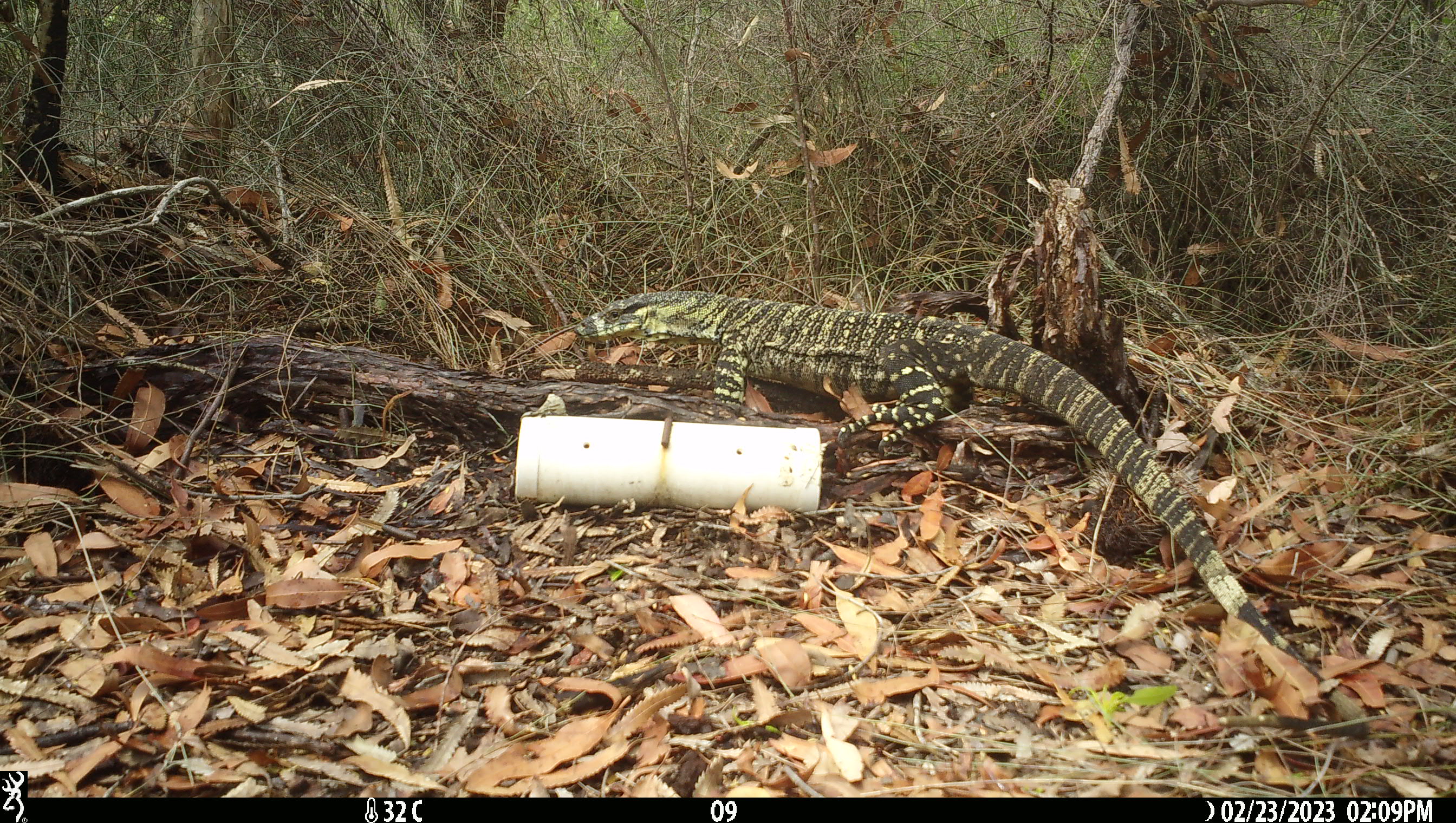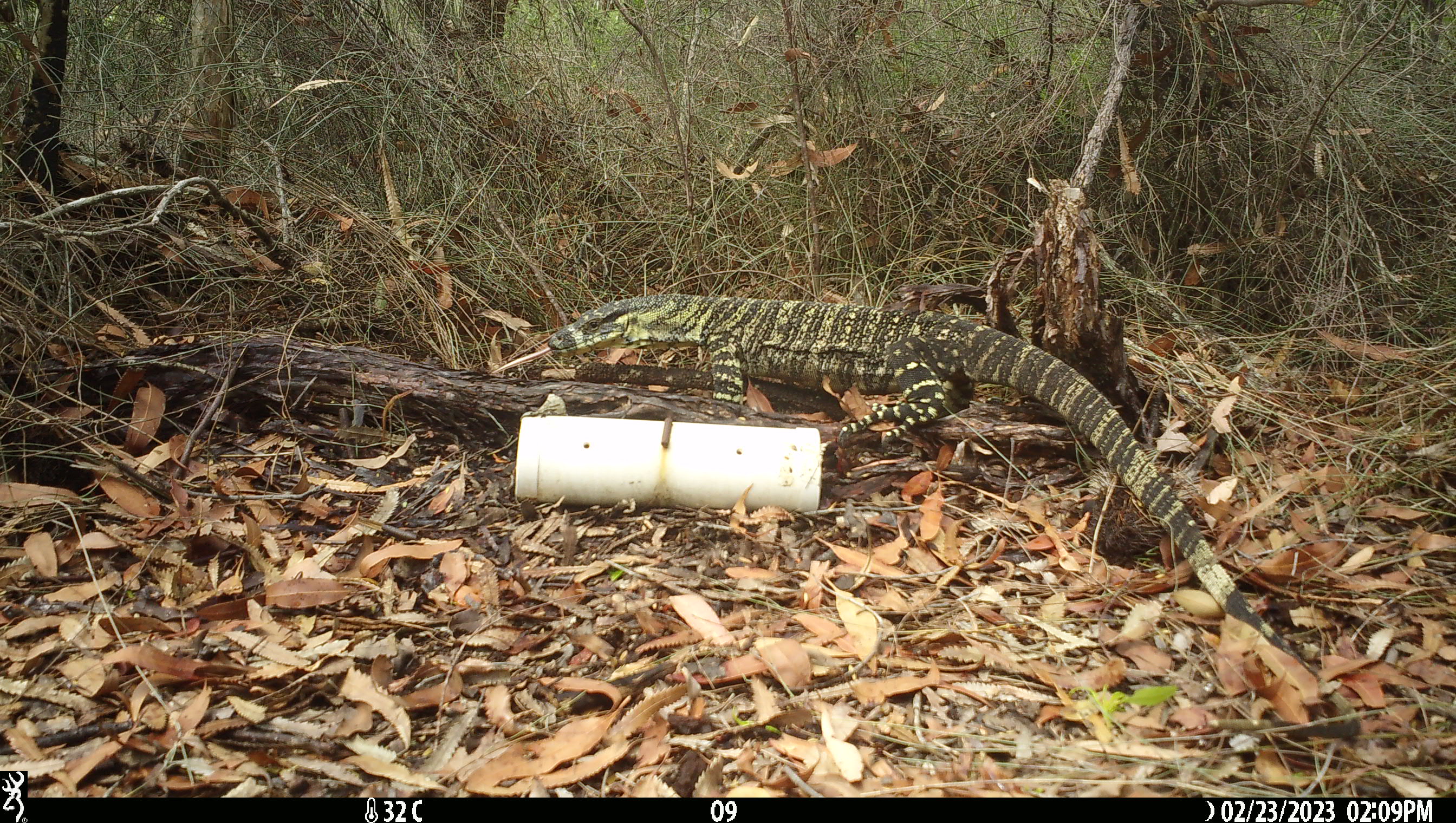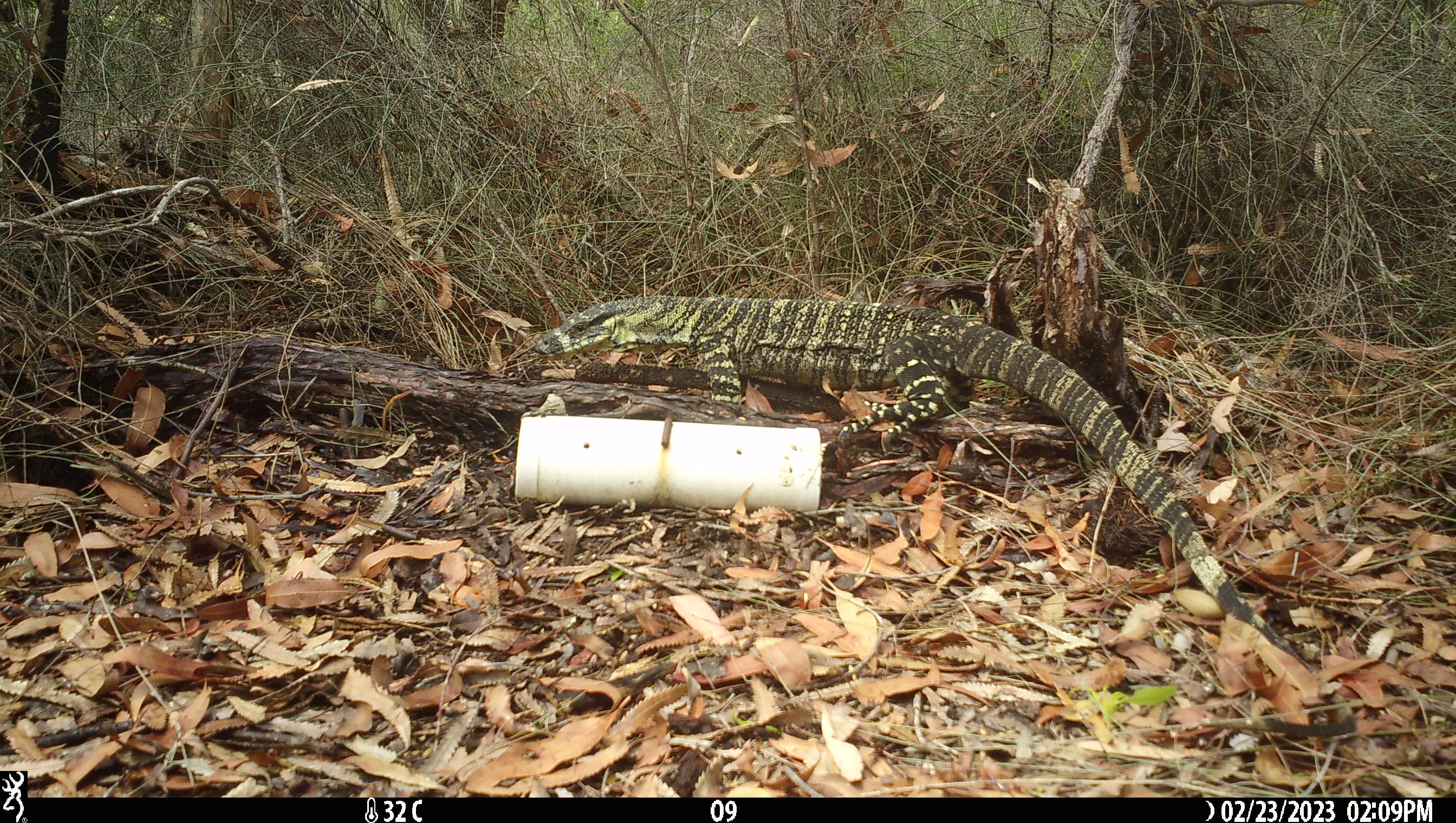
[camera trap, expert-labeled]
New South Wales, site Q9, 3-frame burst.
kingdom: Animalia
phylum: Chordata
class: Reptilia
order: Squamata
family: Varanidae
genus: Varanus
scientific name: Varanus varius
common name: lace monitor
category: goanna